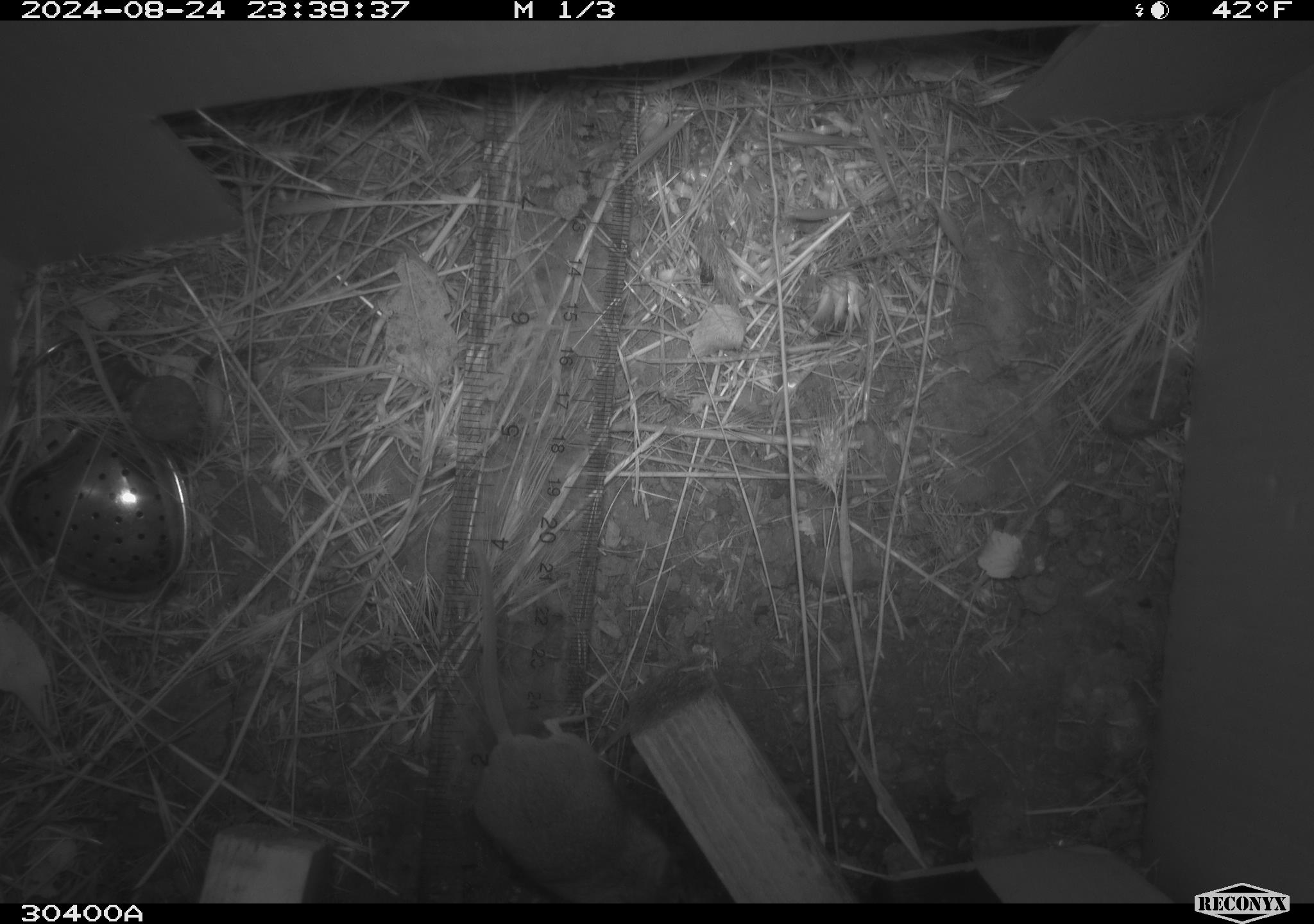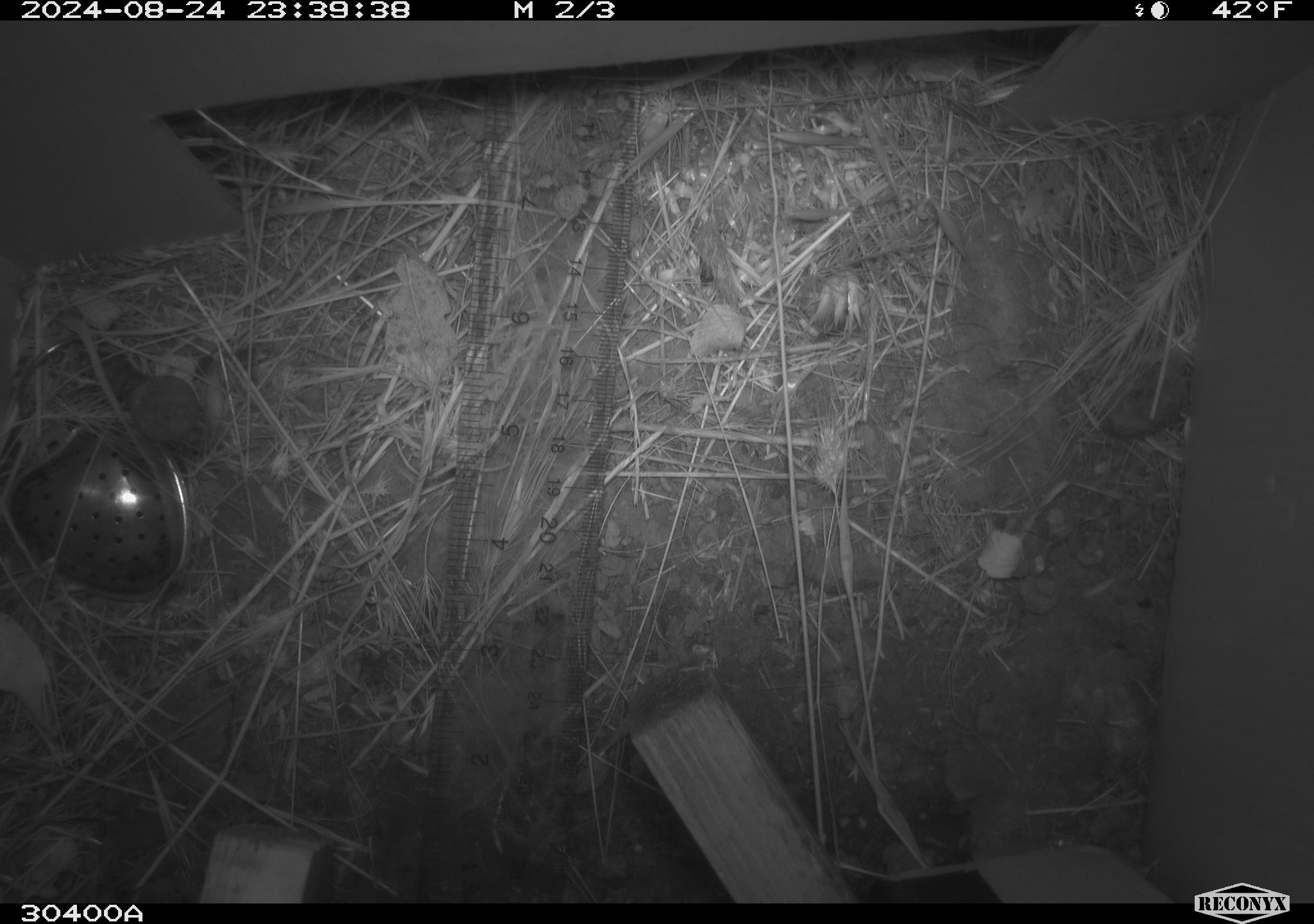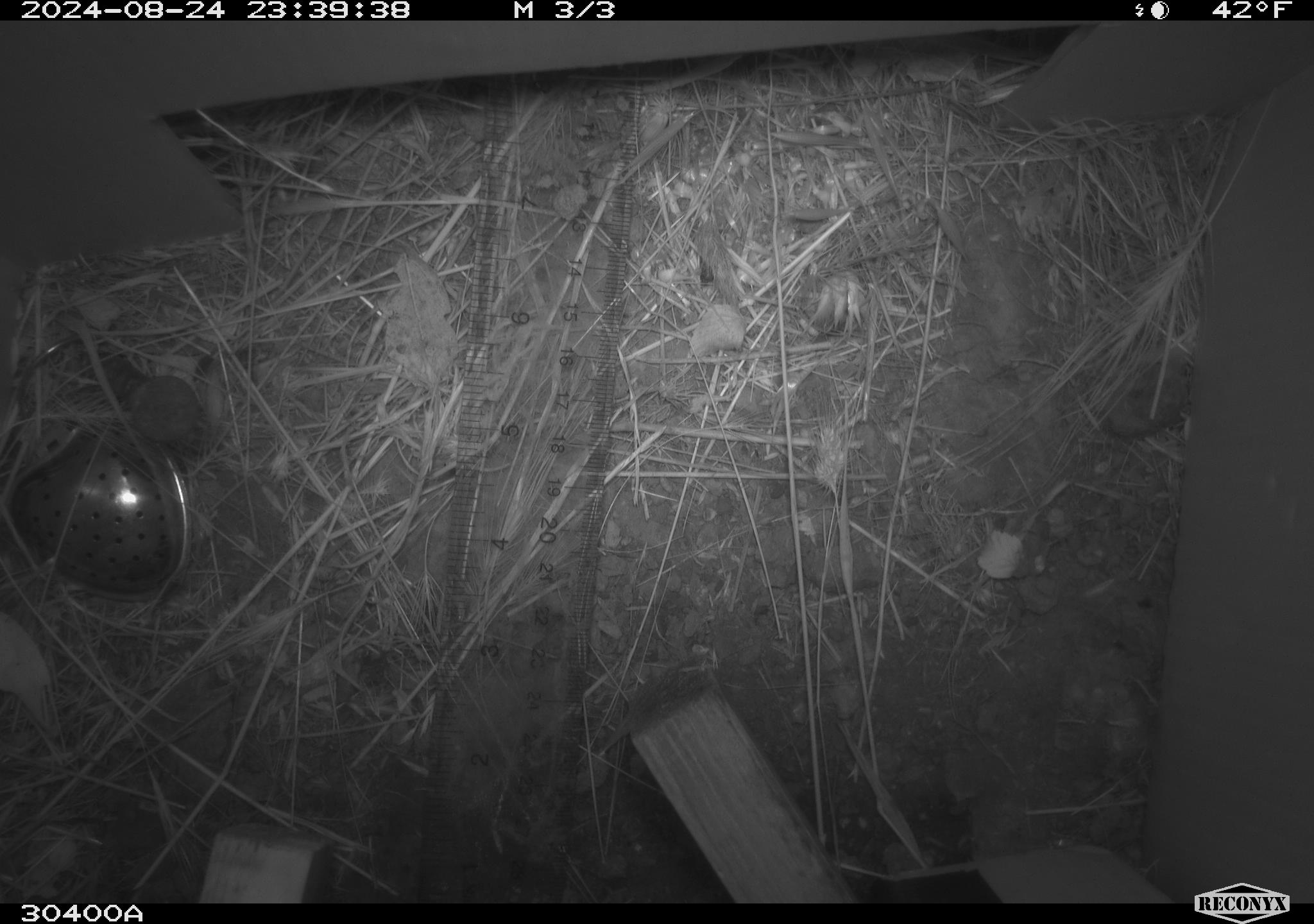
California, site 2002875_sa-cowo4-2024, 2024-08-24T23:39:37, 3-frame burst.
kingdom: Animalia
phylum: Chordata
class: Mammalia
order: Rodentia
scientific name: Rodentia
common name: rodent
Rodent (Rodentia).